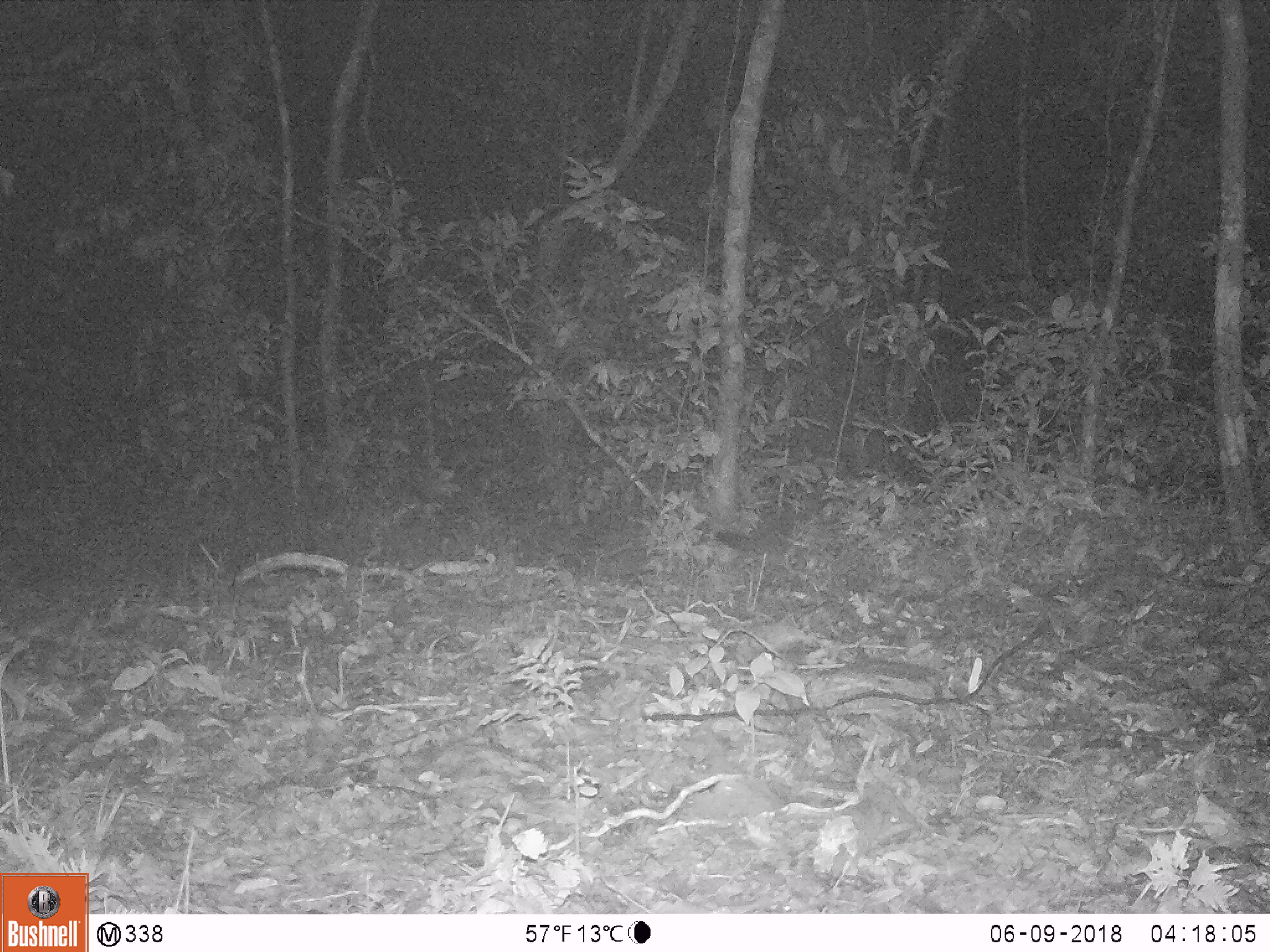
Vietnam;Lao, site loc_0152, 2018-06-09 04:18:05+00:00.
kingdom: Animalia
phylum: Chordata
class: Mammalia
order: Carnivora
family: Viverridae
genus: Paguma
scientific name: Paguma larvata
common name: masked palm civet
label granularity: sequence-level